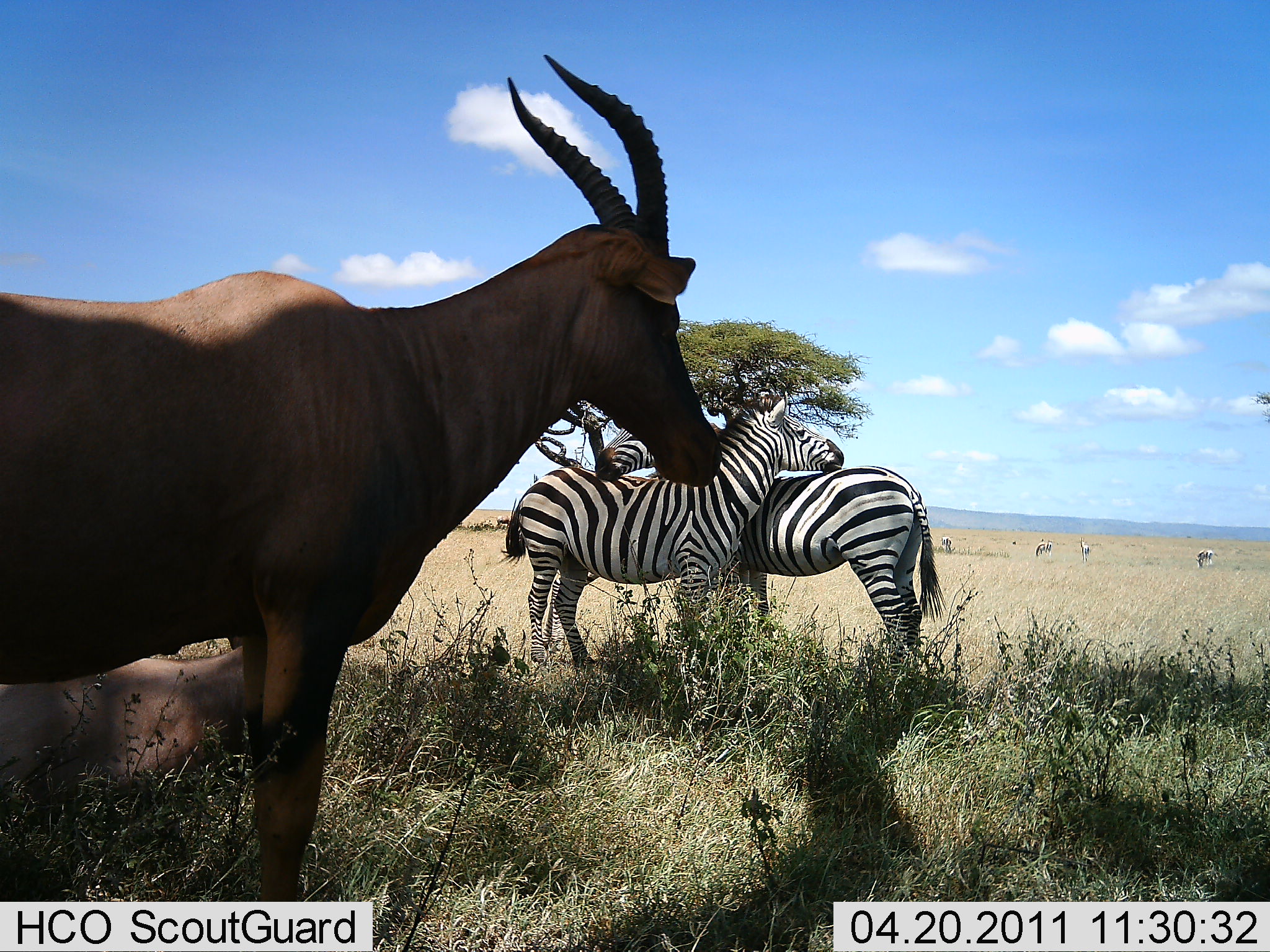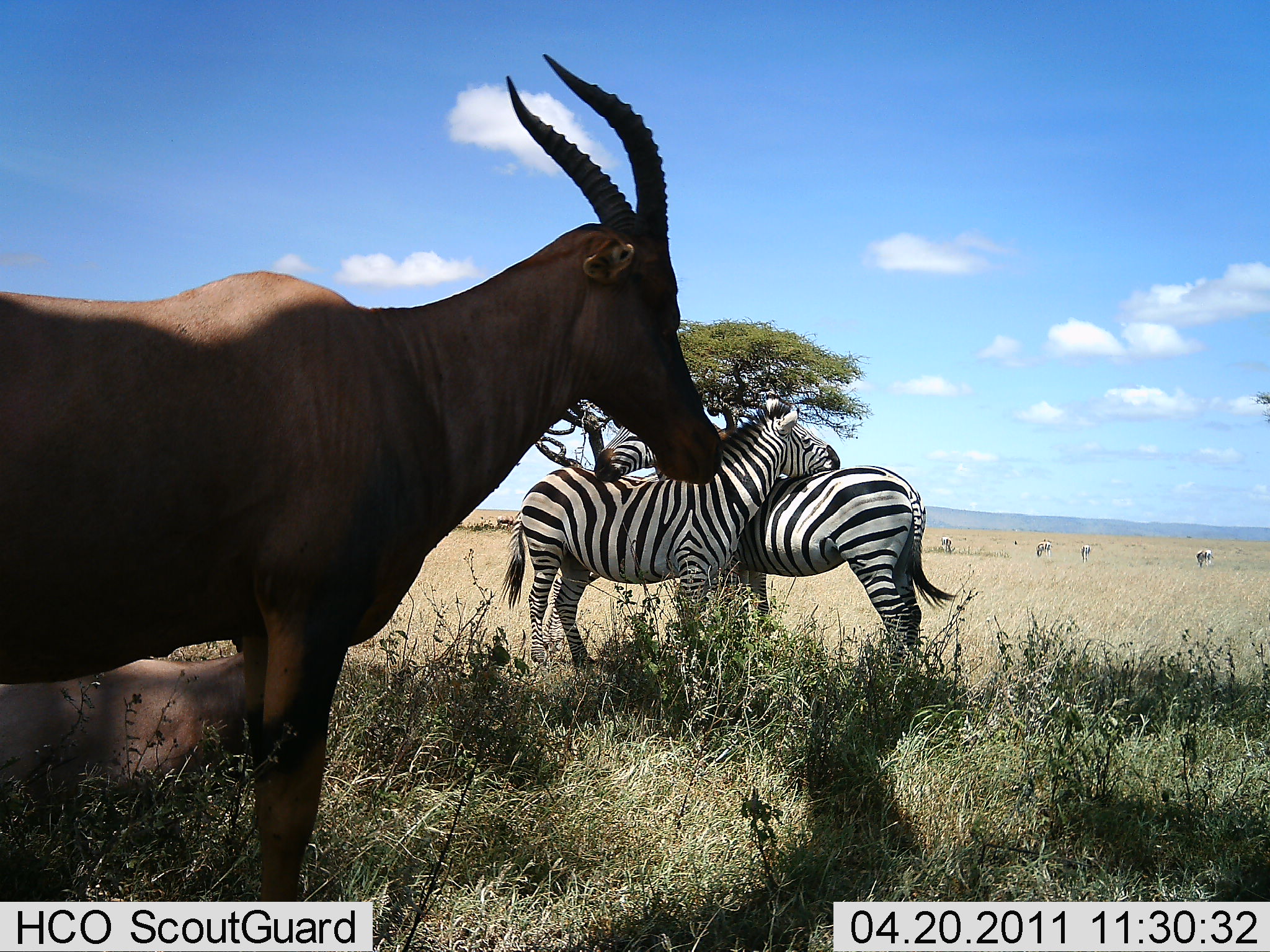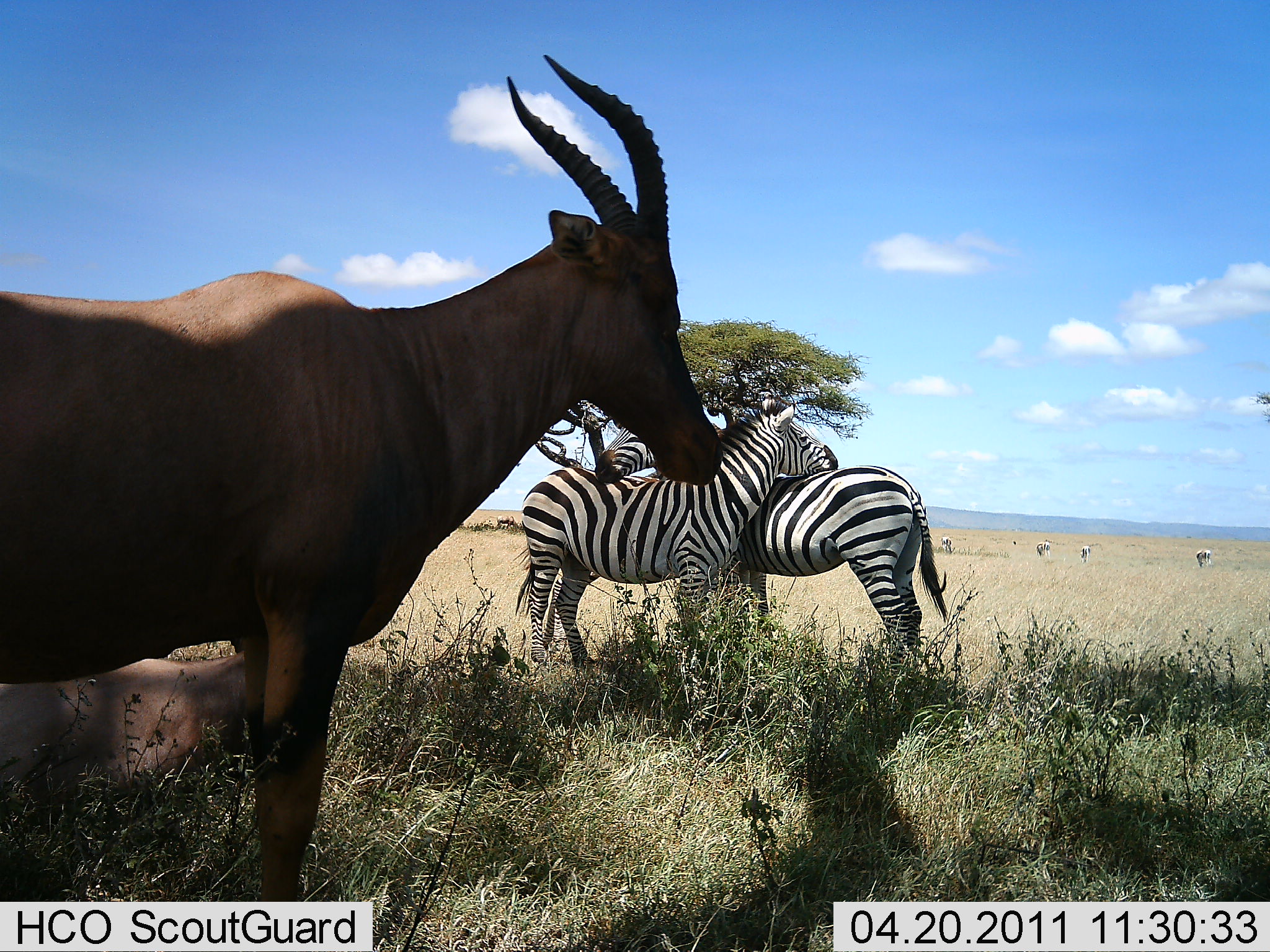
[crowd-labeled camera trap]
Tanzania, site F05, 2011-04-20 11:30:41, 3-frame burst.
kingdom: Animalia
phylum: Chordata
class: Mammalia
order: Artiodactyla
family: Bovidae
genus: Damaliscus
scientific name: Damaliscus lunatus jimela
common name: topi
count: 2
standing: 100%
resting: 75%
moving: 0%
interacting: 0%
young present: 0%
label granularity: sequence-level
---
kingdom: Animalia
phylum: Chordata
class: Mammalia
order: Perissodactyla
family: Equidae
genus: Equus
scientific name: Equus quagga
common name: plains zebra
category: zebra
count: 2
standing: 57%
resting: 0%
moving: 0%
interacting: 91%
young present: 0%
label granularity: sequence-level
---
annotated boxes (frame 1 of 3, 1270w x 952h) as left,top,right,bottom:
animal: 0,52,724,950; 501,390,845,683; 582,425,947,678; 0,641,252,800; 1032,537,1054,557; 1193,548,1215,568; 1078,536,1092,563; 939,535,955,554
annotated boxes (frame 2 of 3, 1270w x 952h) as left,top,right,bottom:
animal: 0,51,723,948; 500,394,841,680; 592,403,960,632; 0,651,262,803; 1035,539,1055,562; 1195,548,1214,568; 940,534,954,554; 1080,542,1092,564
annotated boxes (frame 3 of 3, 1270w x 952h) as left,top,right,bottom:
animal: 1,51,724,952; 590,425,950,692; 515,393,840,682; 0,650,256,819; 1194,548,1213,568; 940,536,956,555; 1036,541,1052,560; 1079,545,1092,564